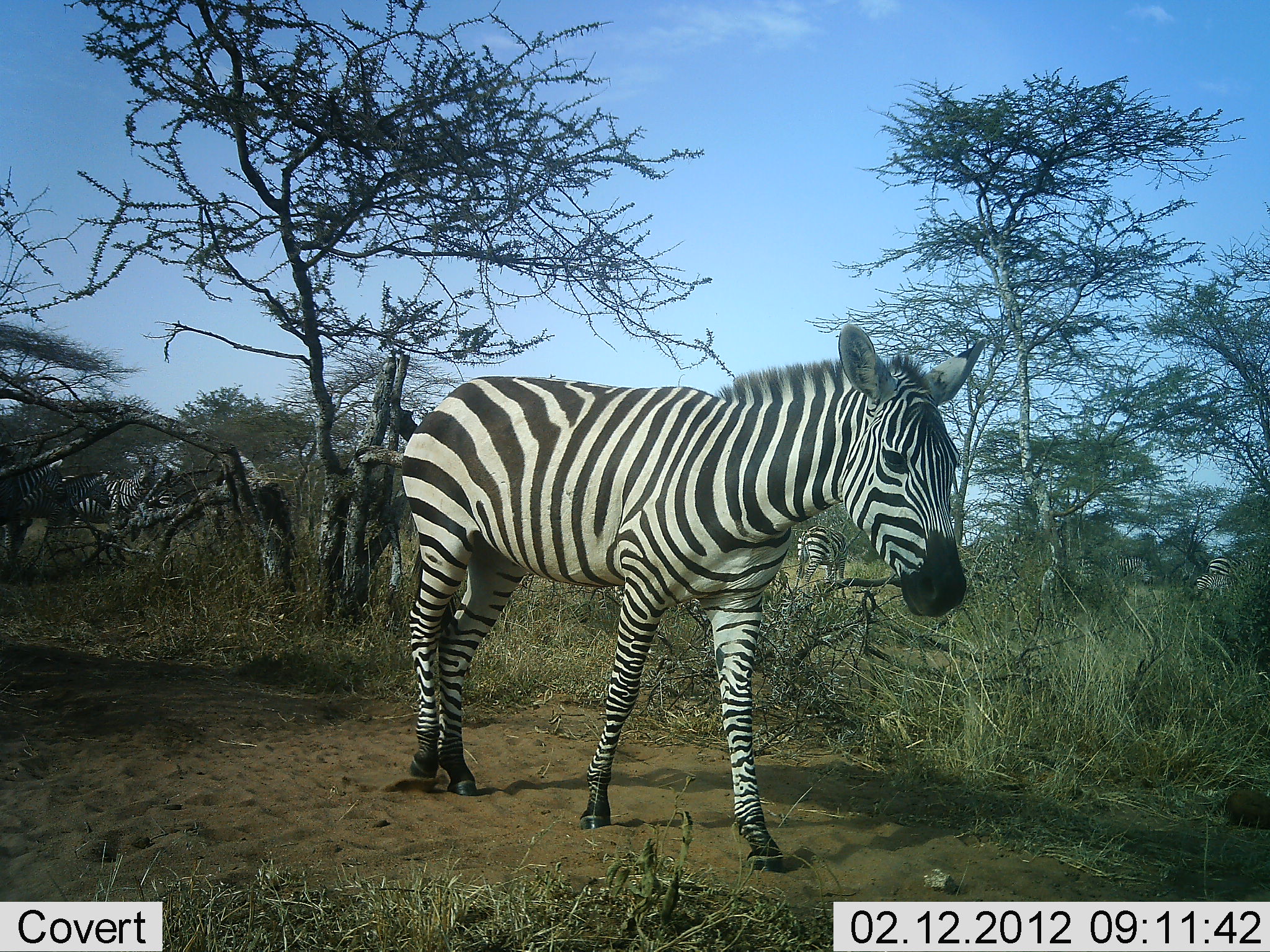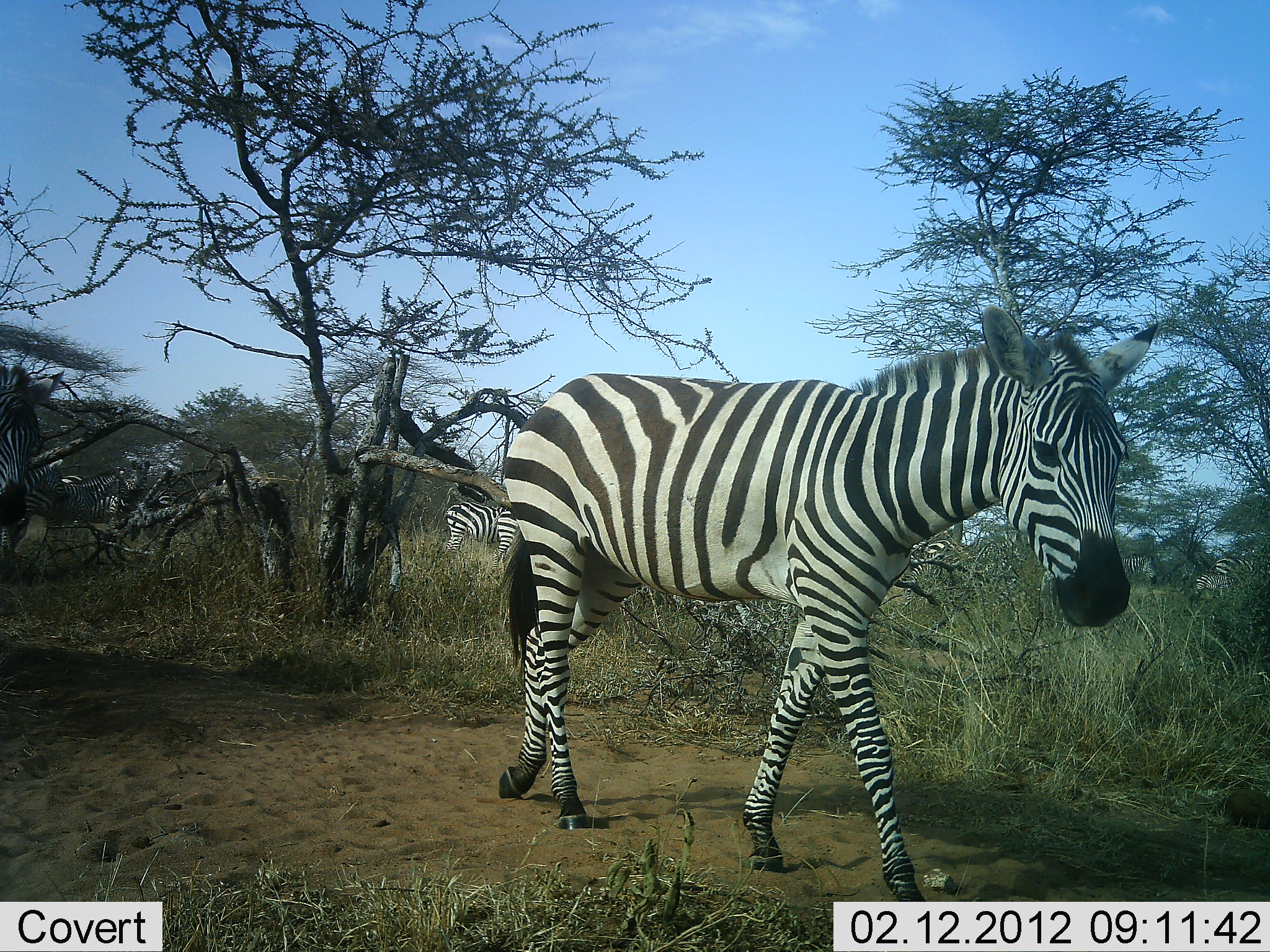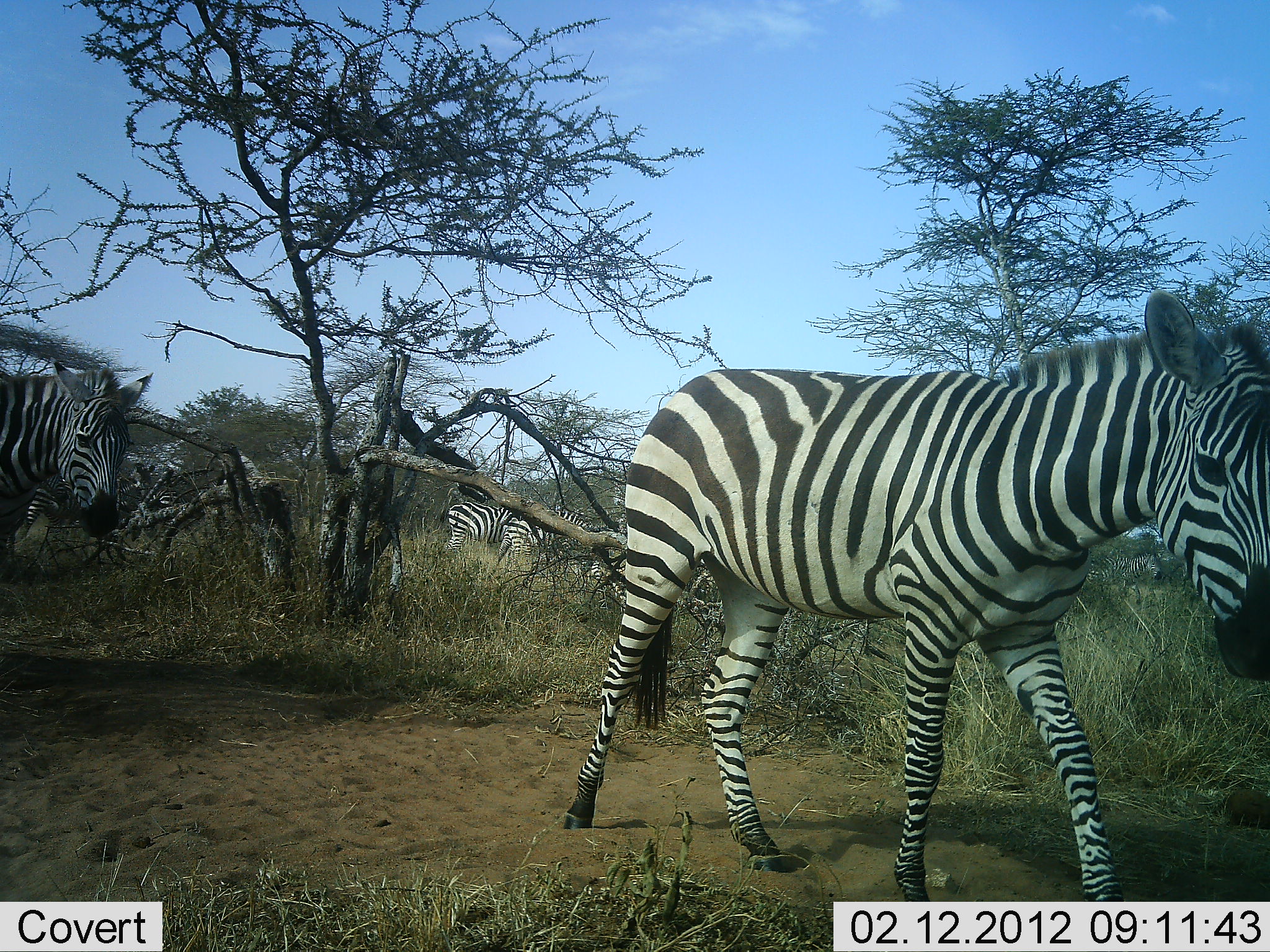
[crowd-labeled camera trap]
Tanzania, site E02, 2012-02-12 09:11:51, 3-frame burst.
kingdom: Animalia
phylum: Chordata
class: Mammalia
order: Perissodactyla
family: Equidae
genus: Equus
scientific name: Equus quagga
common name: plains zebra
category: zebra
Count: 7.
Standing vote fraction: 33%.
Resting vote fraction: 0%.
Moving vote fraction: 100%.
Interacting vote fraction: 0%.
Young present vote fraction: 10%.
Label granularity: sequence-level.